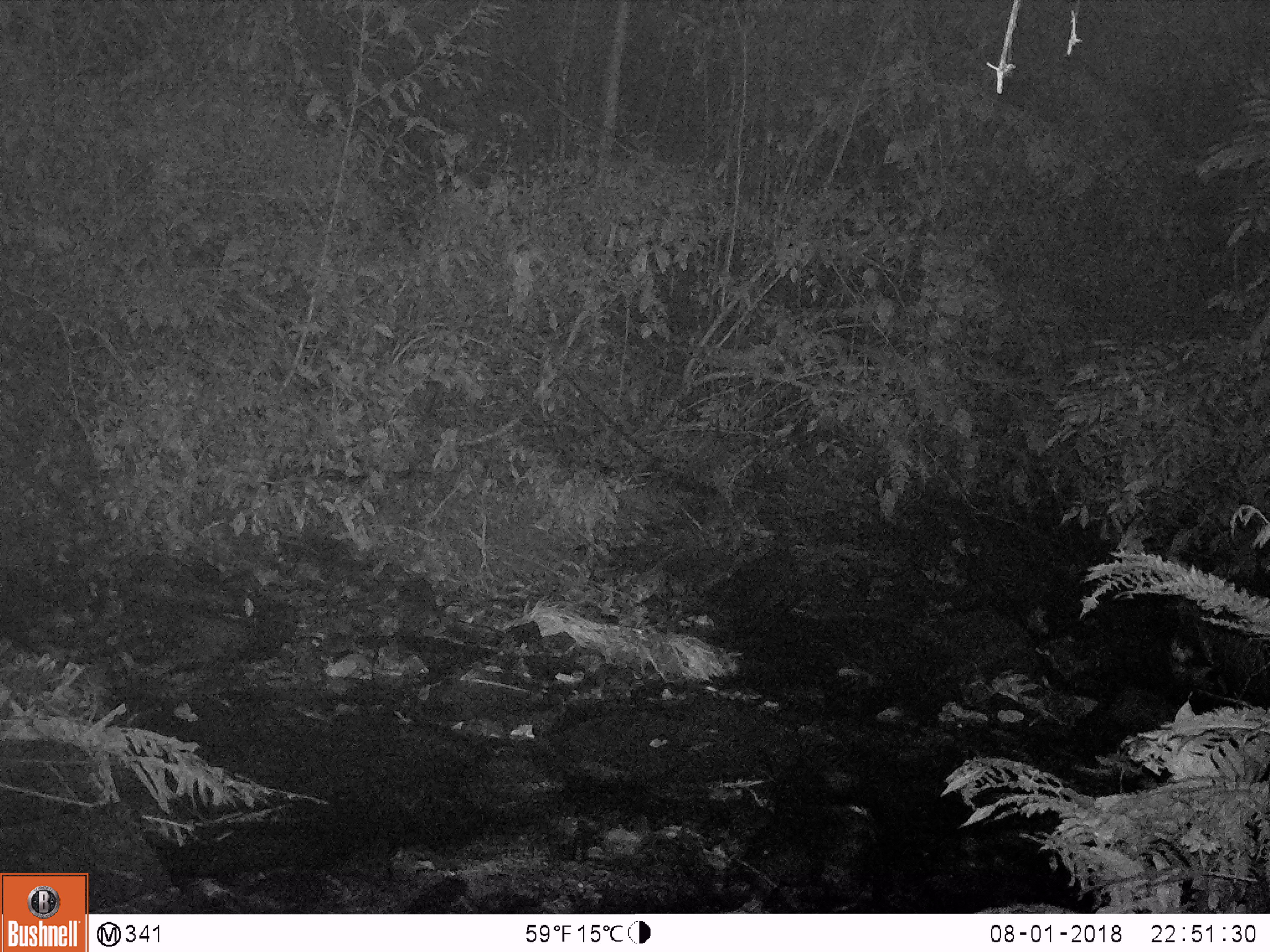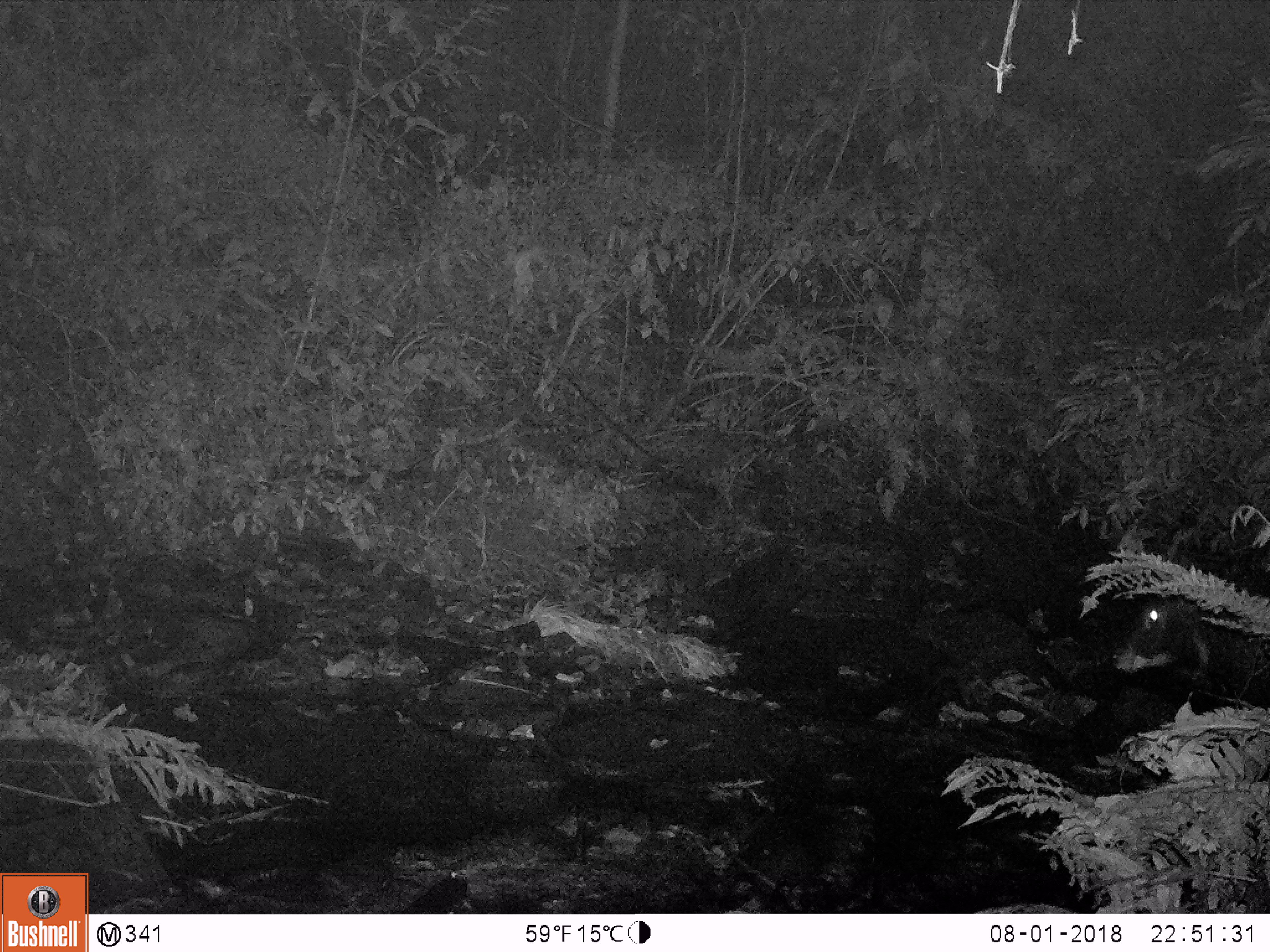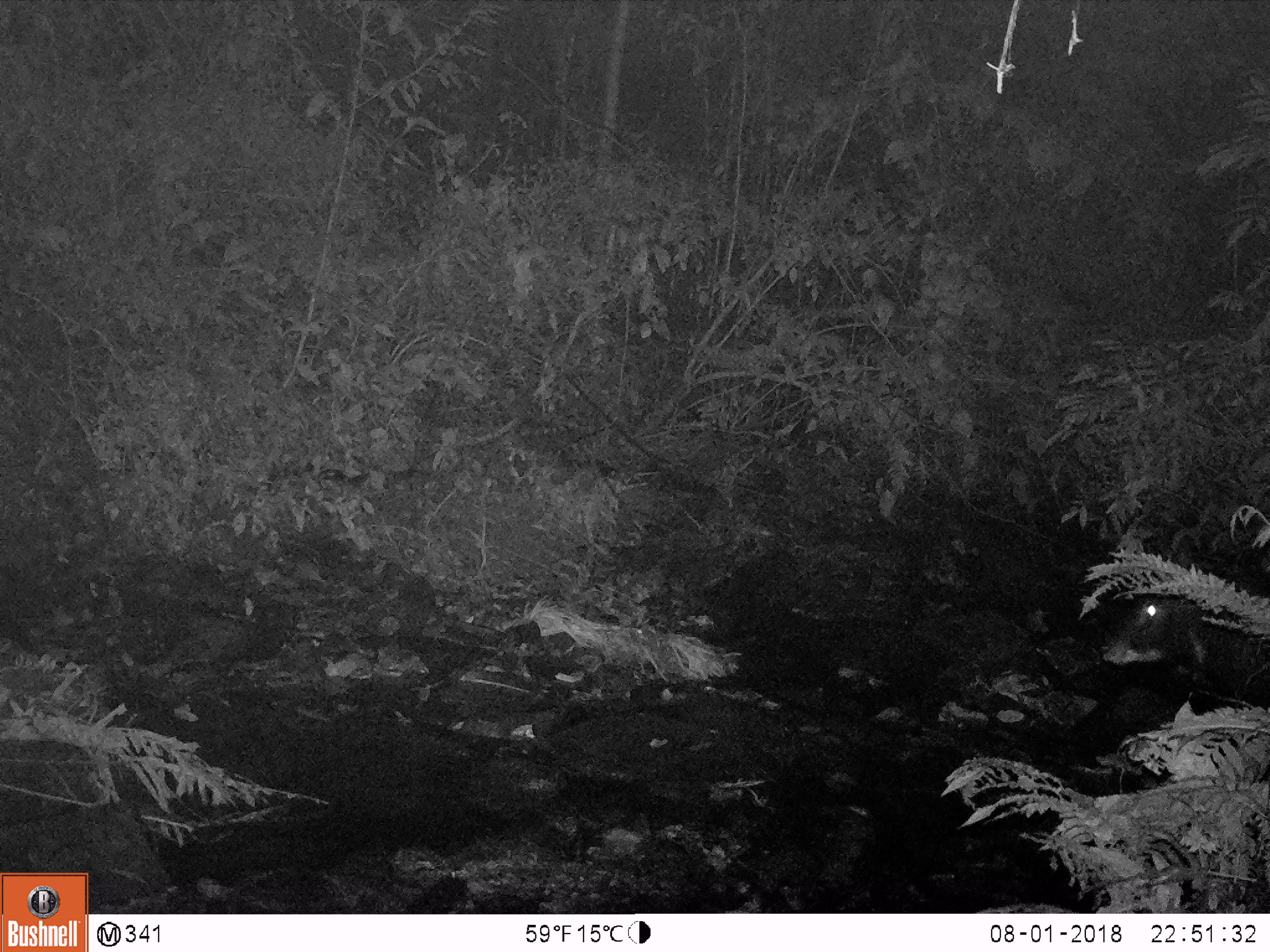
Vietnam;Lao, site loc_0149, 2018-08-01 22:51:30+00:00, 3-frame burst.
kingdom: Animalia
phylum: Chordata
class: Mammalia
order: Artiodactyla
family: Bovidae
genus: Capricornis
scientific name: Capricornis sumatraensis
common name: chinese serow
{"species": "chinese serow (Capricornis sumatraensis)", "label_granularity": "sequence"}